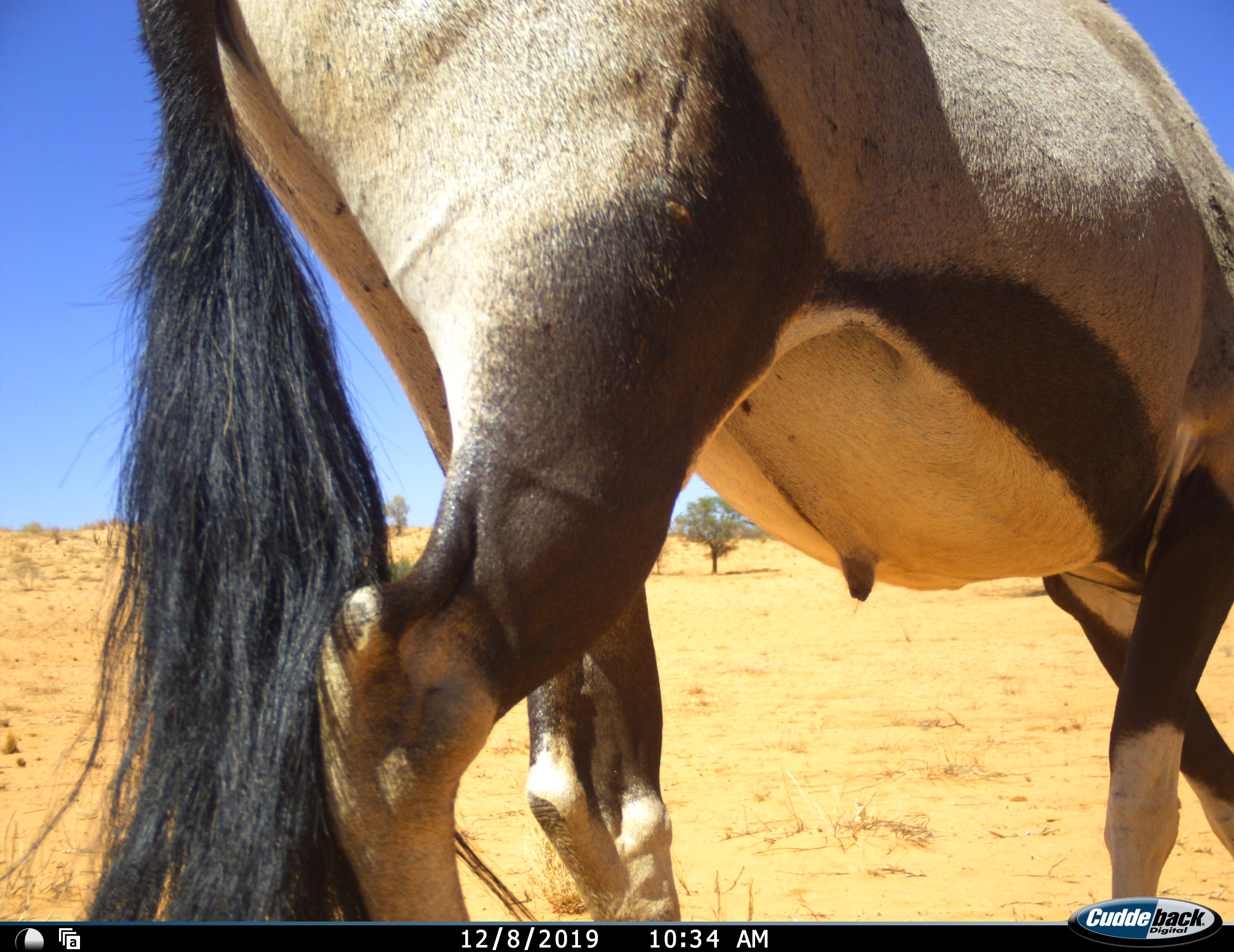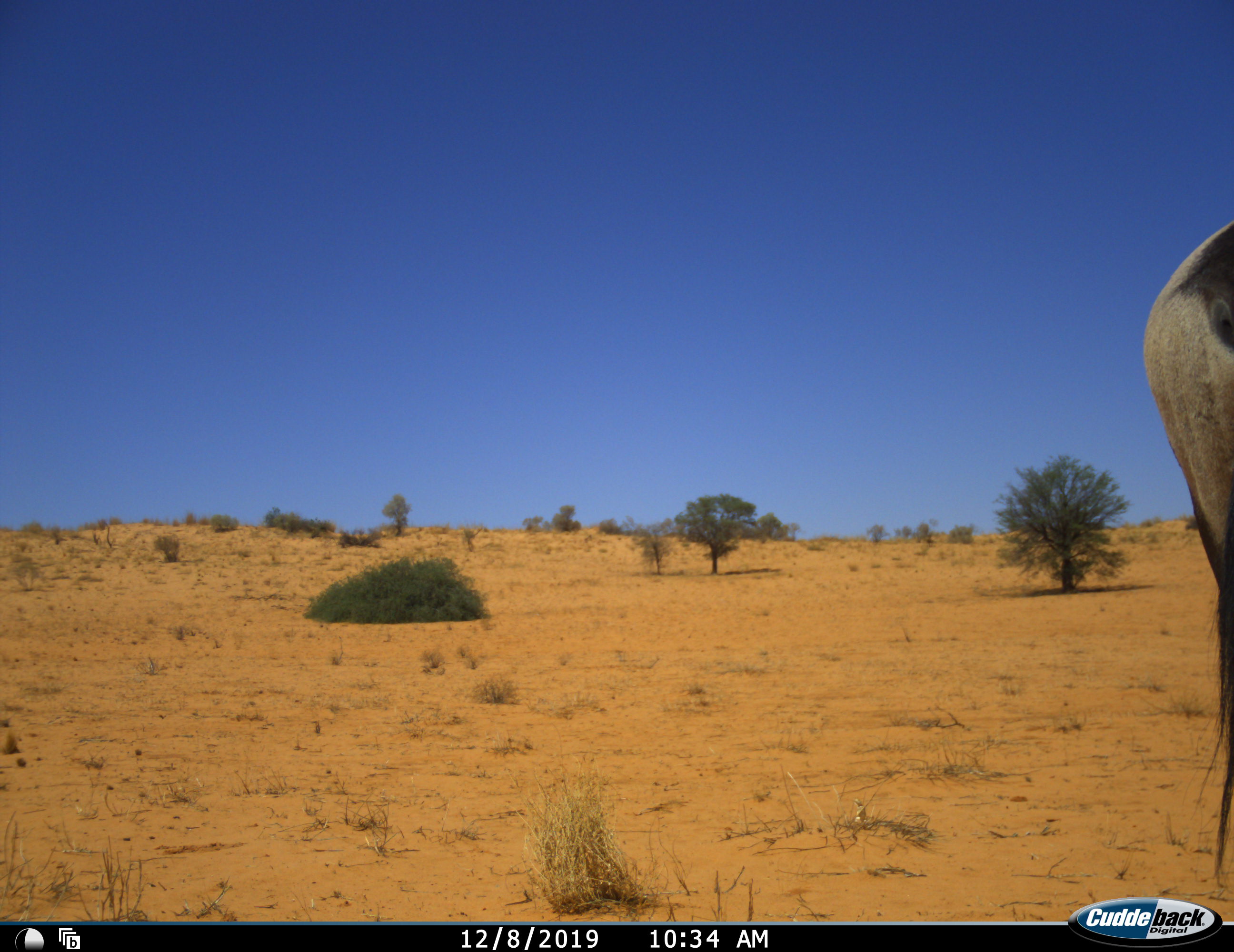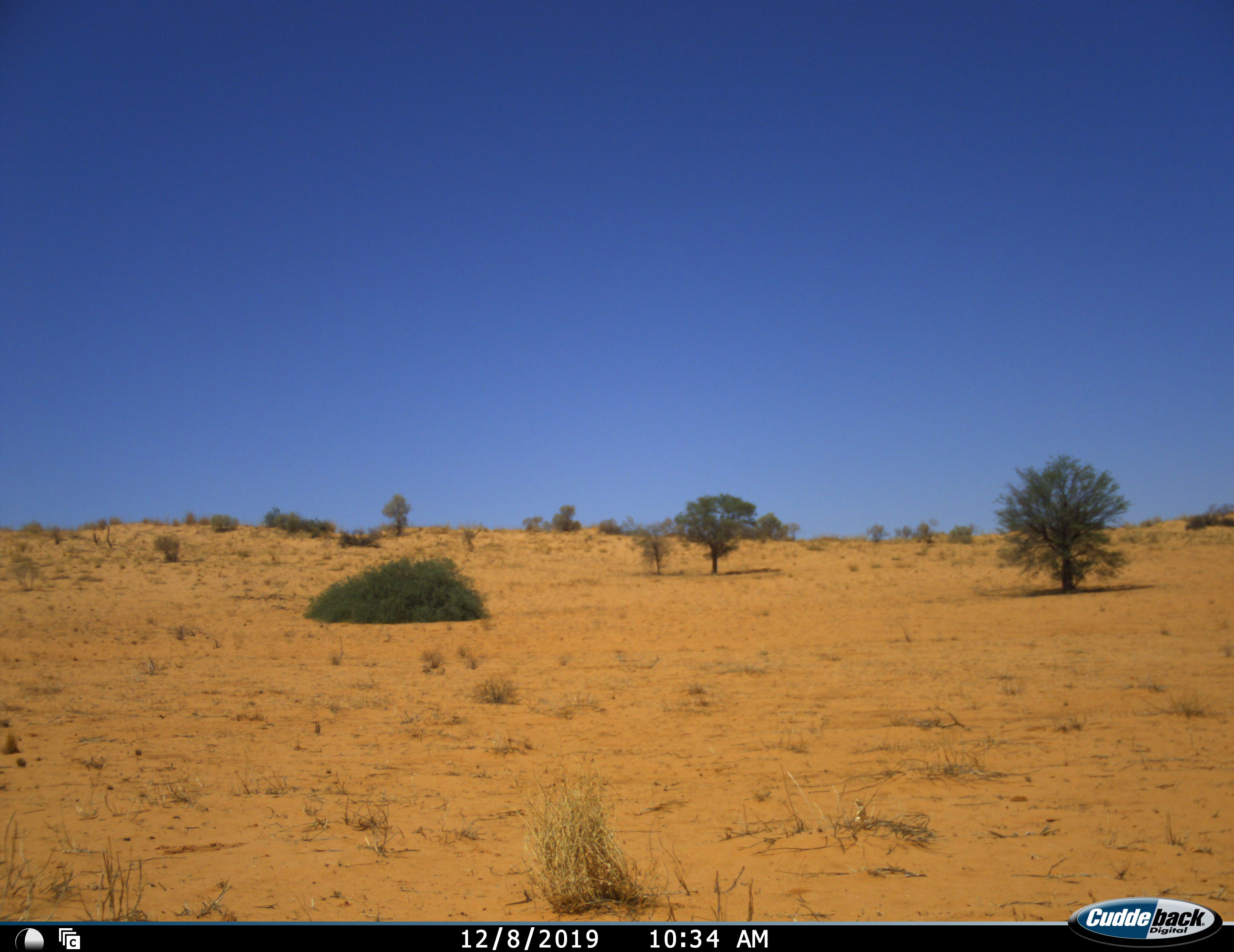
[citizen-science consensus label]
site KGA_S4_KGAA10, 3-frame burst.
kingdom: Animalia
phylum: Chordata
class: Mammalia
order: Artiodactyla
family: Bovidae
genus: Oryx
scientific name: Oryx gazella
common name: gemsbok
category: oryx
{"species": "oryx (gemsbok) (Oryx gazella)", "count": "1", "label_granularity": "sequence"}